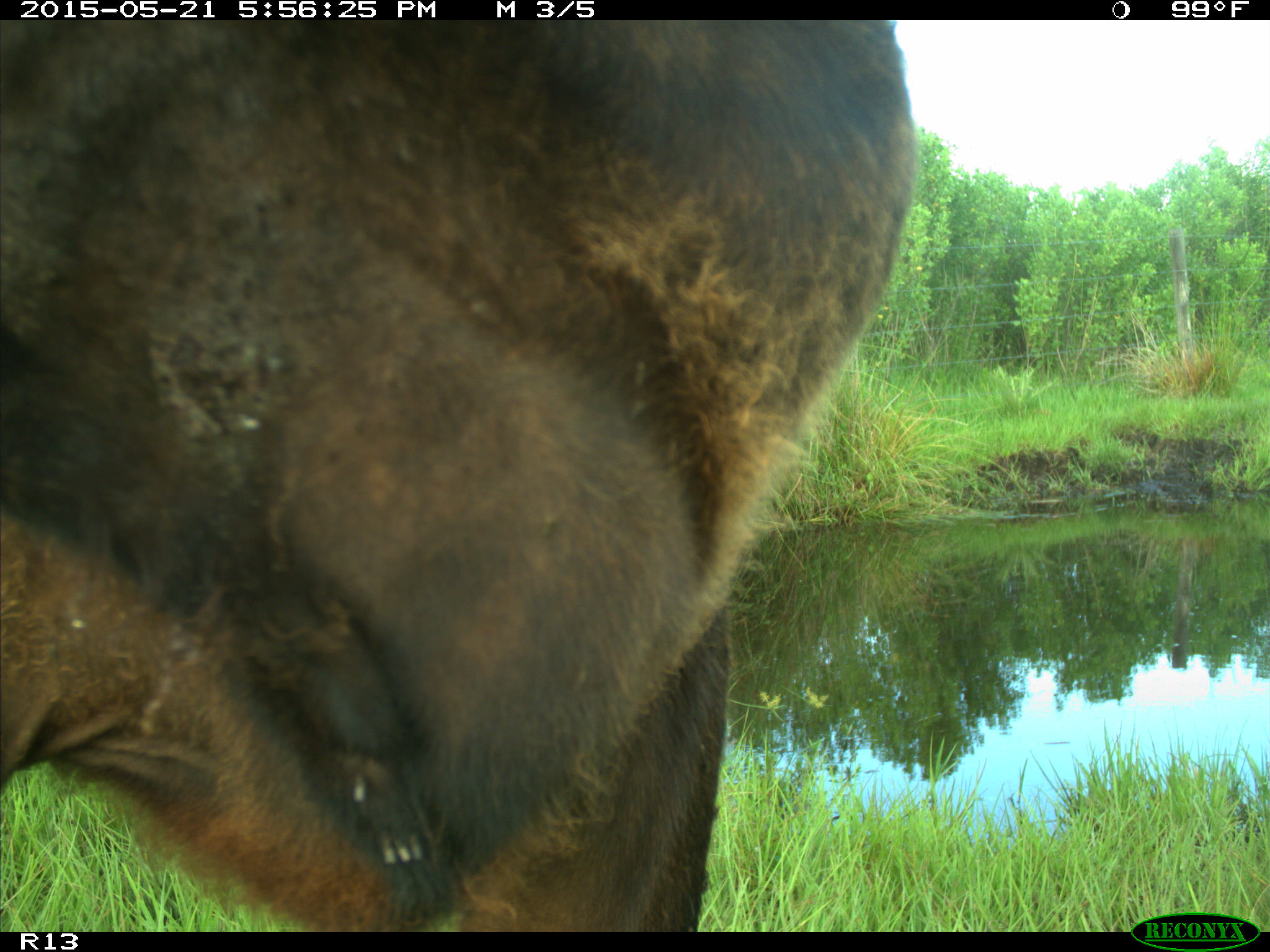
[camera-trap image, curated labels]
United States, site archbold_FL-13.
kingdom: Animalia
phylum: Chordata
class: Mammalia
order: Artiodactyla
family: Bovidae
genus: Bos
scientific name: Bos taurus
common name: domestic cow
Bos taurus (domestic cow).